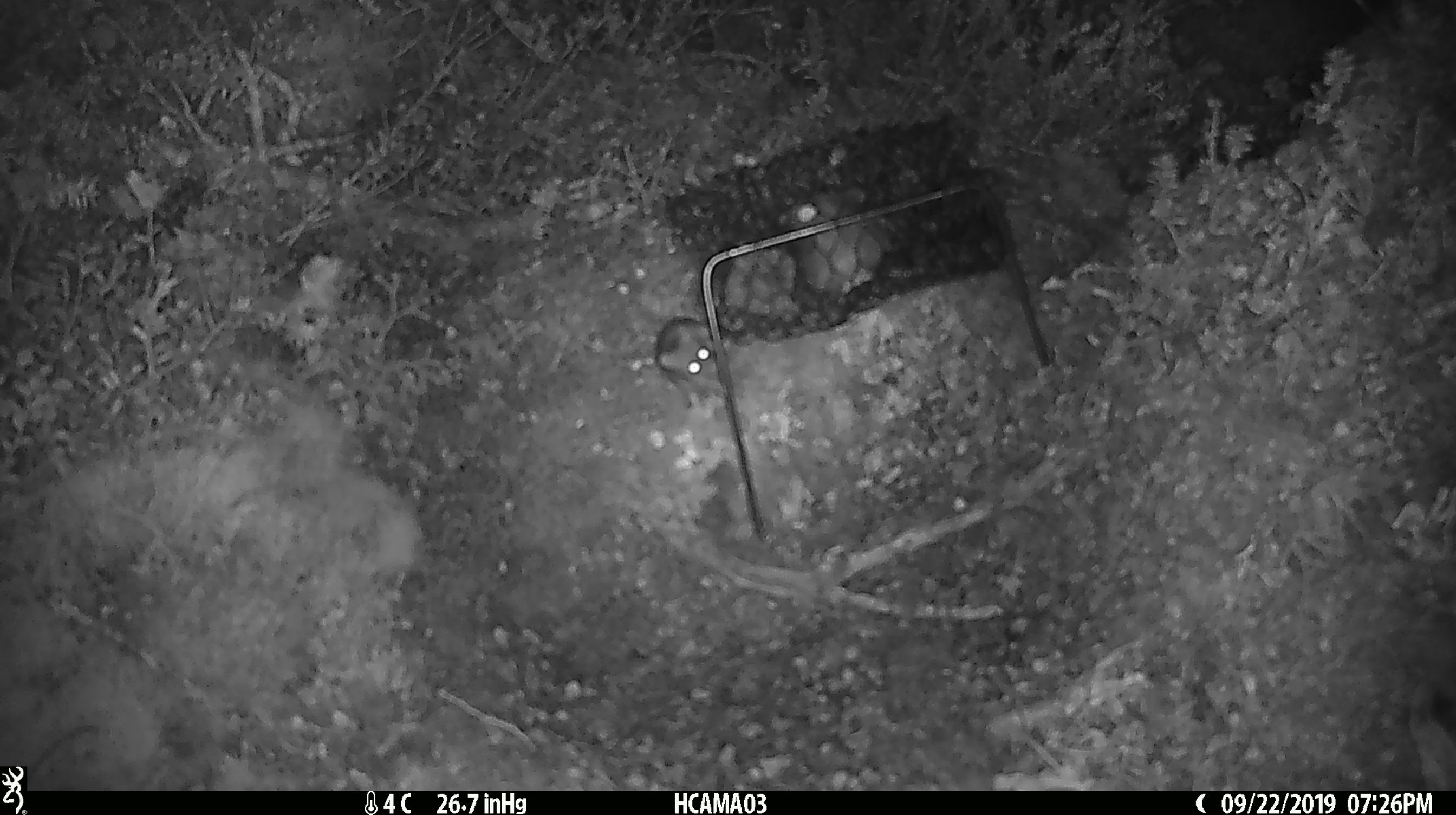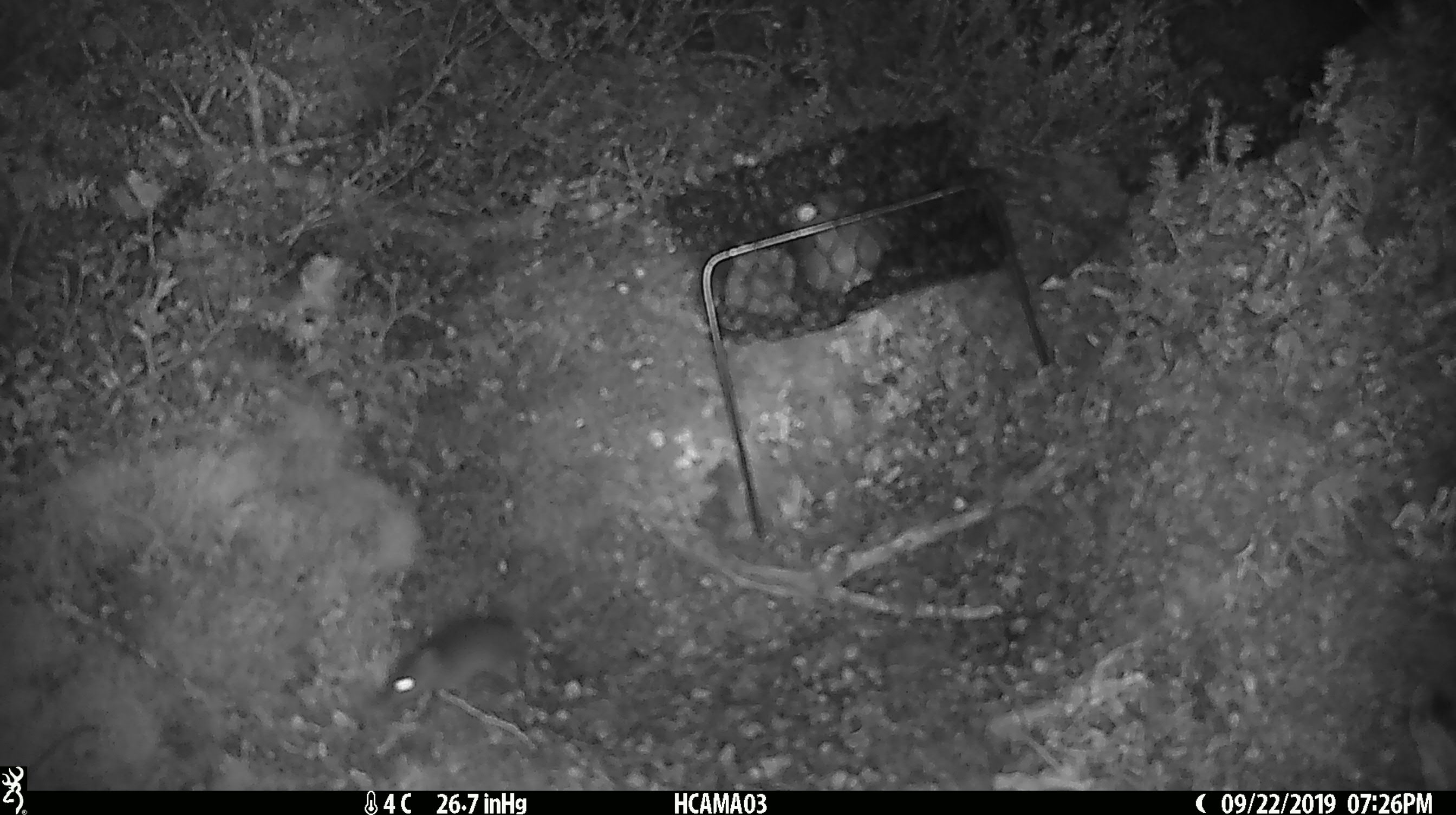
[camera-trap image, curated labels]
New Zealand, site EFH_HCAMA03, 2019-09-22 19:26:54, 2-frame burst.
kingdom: Animalia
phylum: Chordata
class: Mammalia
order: Rodentia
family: Muridae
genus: Mus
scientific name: Mus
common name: mouse